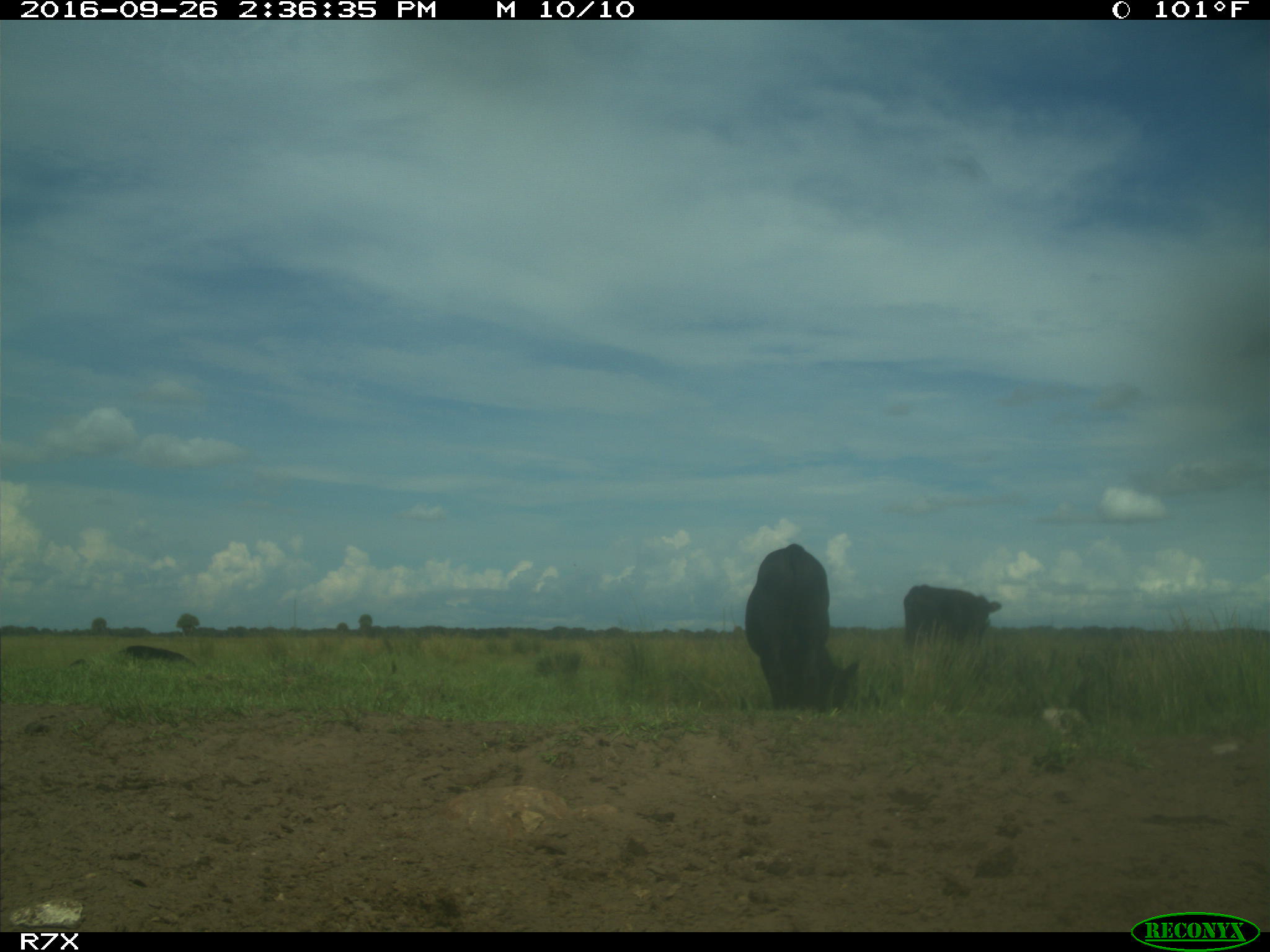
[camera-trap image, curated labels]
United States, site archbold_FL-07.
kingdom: Animalia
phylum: Chordata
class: Mammalia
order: Artiodactyla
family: Bovidae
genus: Bos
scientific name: Bos taurus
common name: domestic cow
Bos taurus (domestic cow).